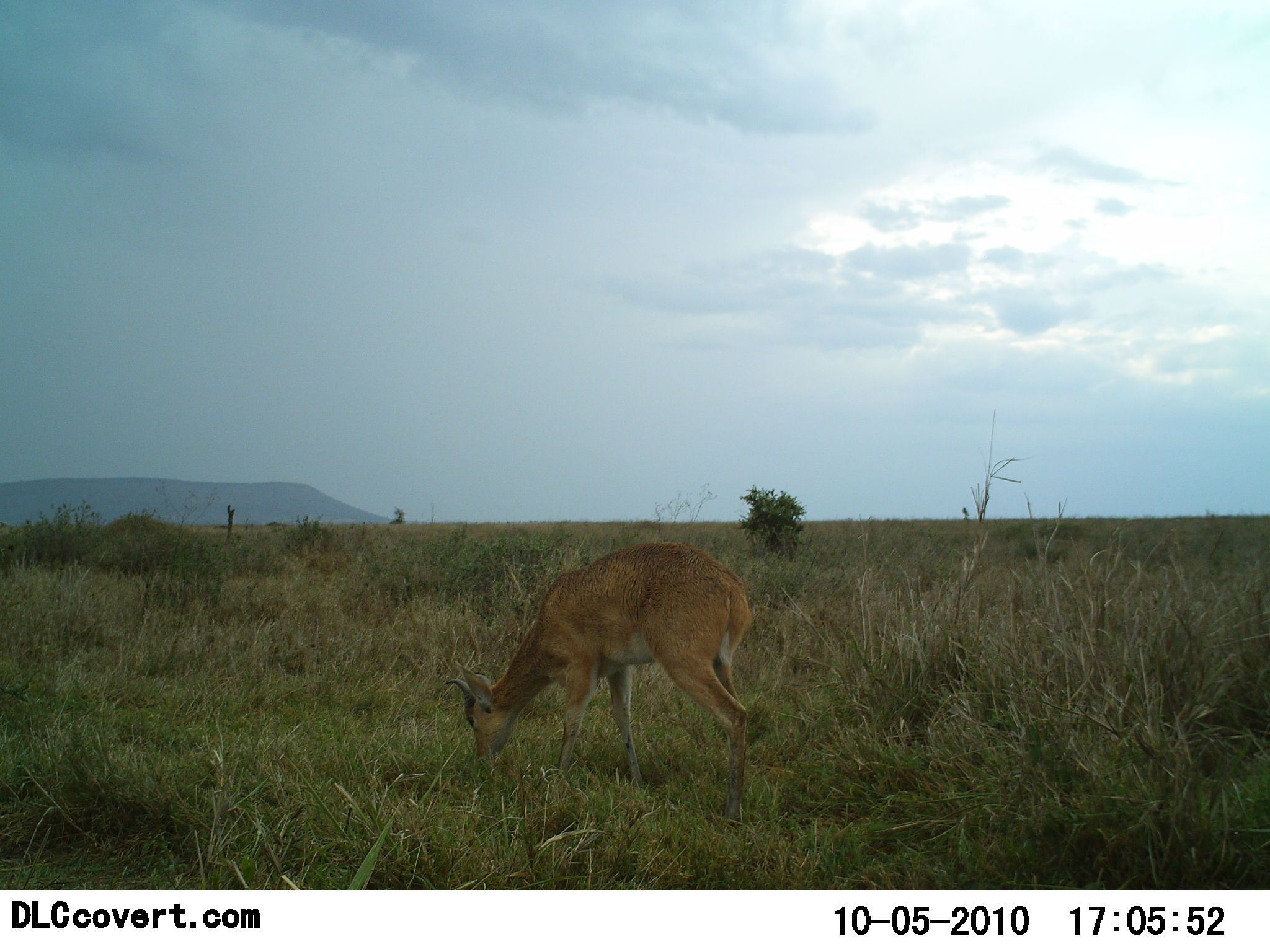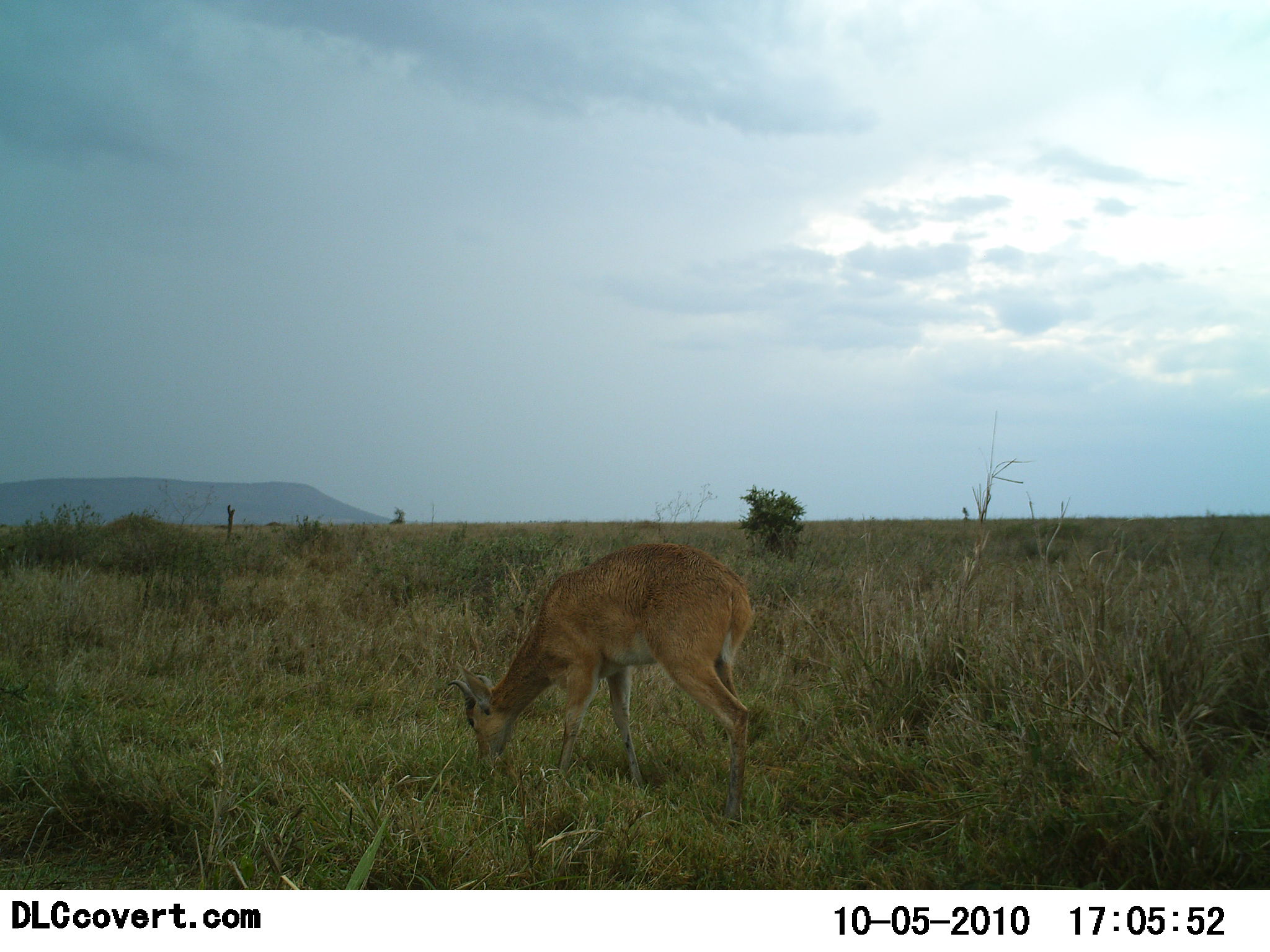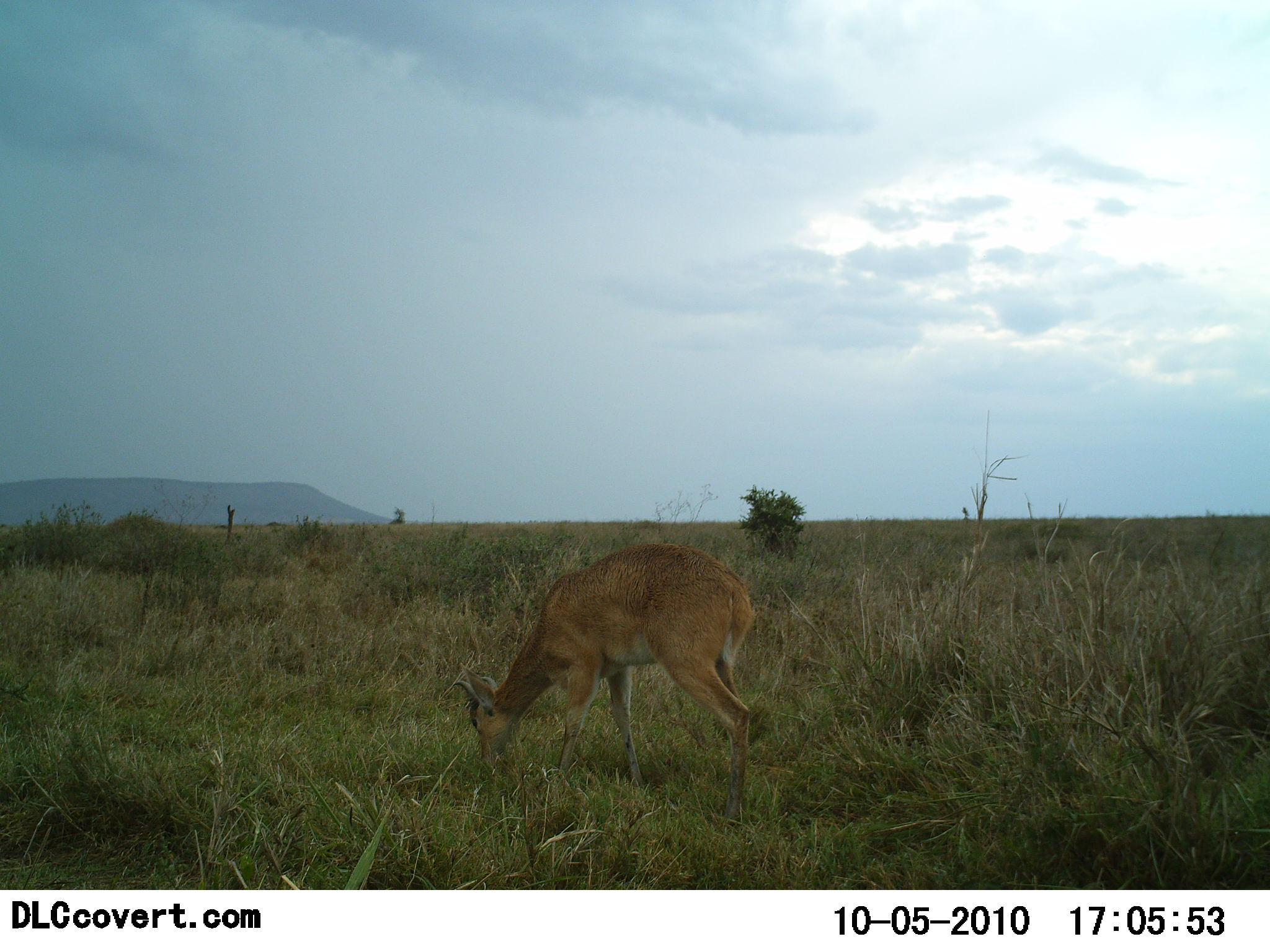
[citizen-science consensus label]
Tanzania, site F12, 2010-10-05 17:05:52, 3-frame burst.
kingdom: Animalia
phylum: Chordata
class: Mammalia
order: Artiodactyla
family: Bovidae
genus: Redunca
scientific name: Redunca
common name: reedbuck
Reedbuck (Redunca), count 1. Behavior (volunteer vote fractions): standing 15%, resting 0%, moving 0%, interacting 0%. Young present (vote fraction): 0%. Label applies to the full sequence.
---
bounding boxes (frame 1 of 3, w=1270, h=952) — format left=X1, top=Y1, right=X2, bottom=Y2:
animal: left=448, top=542, right=752, bottom=831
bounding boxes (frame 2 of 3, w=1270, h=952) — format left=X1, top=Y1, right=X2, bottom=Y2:
animal: left=451, top=540, right=752, bottom=832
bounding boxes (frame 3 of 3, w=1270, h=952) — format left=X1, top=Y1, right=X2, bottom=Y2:
animal: left=453, top=541, right=756, bottom=830